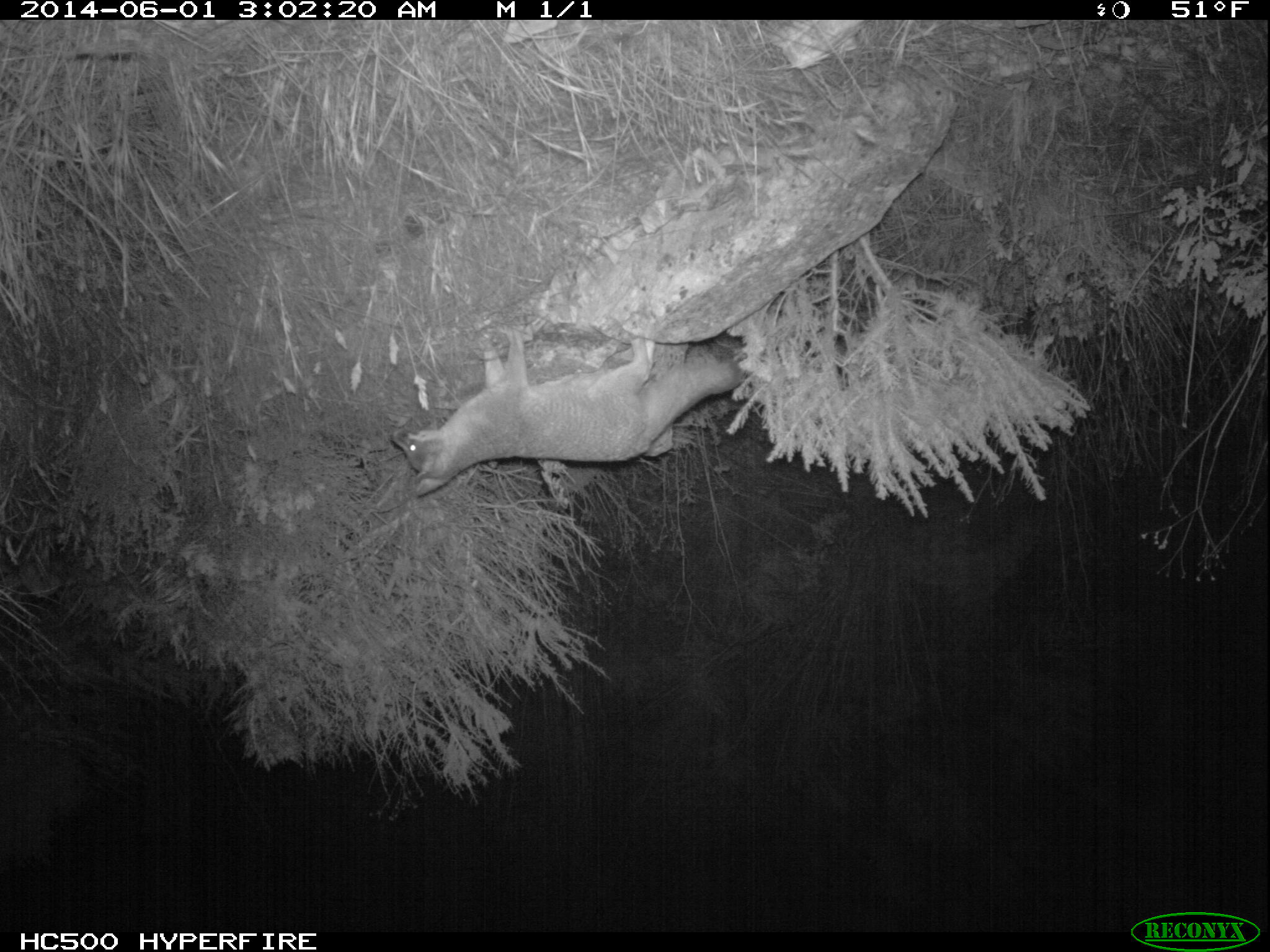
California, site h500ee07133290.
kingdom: Animalia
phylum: Chordata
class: Mammalia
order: Carnivora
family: Canidae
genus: Urocyon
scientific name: Urocyon littoralis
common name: island fox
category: fox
Fox (island fox) (Urocyon littoralis).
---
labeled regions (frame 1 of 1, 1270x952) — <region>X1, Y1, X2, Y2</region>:
fox: <region>389, 324, 746, 496</region>